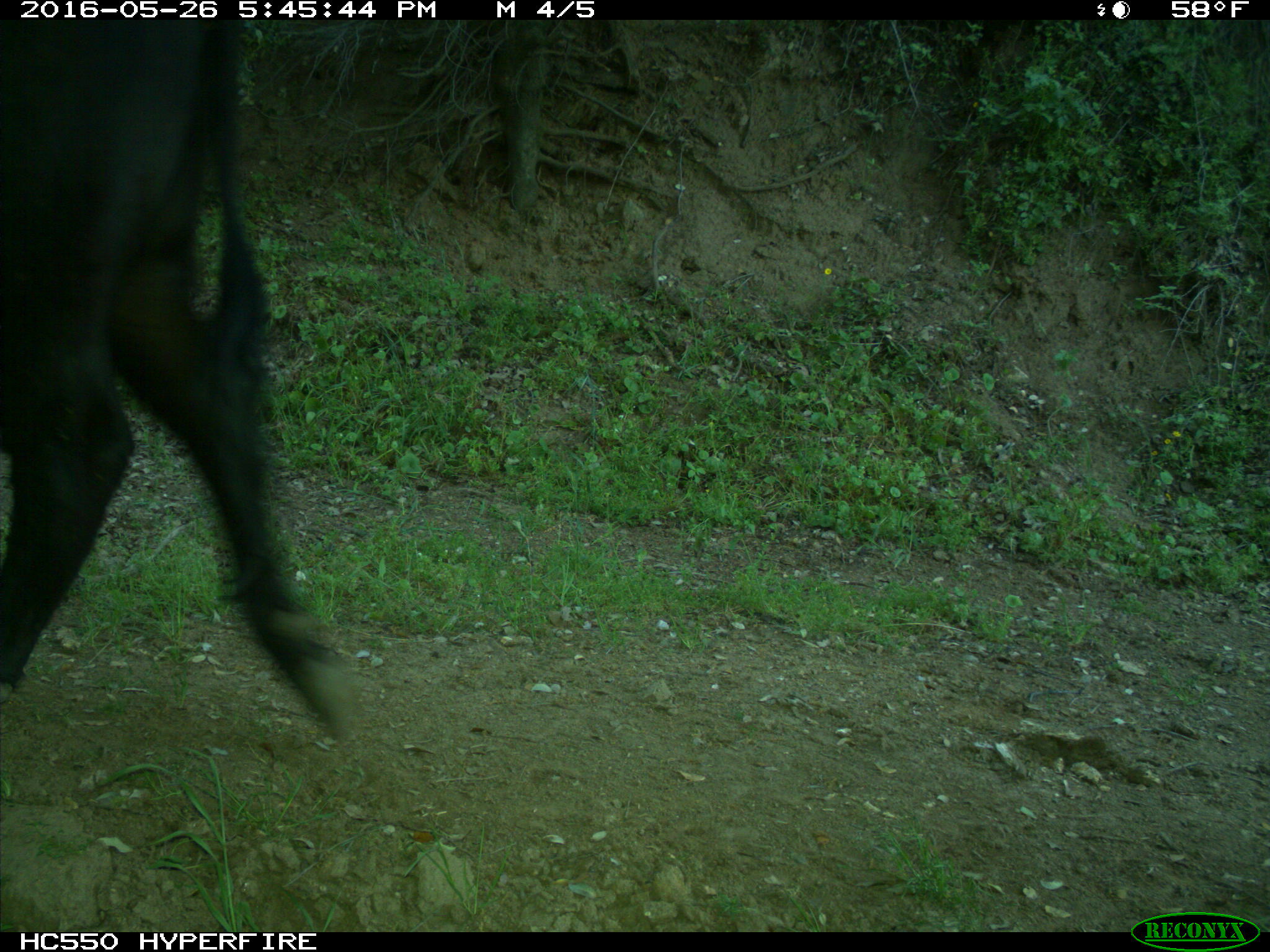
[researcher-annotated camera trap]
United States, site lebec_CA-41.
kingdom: Animalia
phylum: Chordata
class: Mammalia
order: Artiodactyla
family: Bovidae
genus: Bos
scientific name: Bos taurus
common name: domestic cow